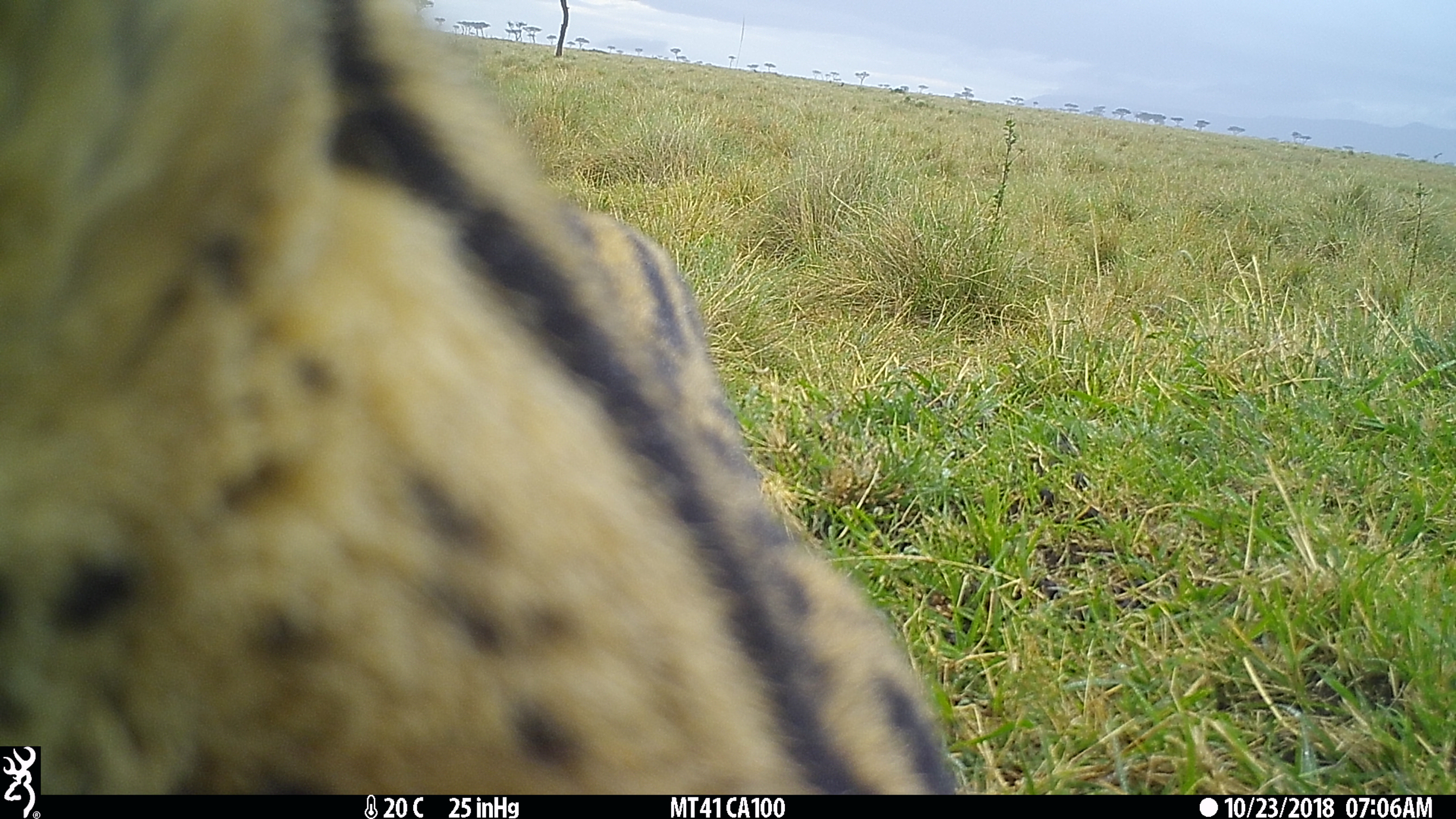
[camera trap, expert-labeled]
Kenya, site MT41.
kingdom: Animalia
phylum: Chordata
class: Mammalia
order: Carnivora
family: Felidae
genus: Leptailurus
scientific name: Leptailurus serval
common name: serval